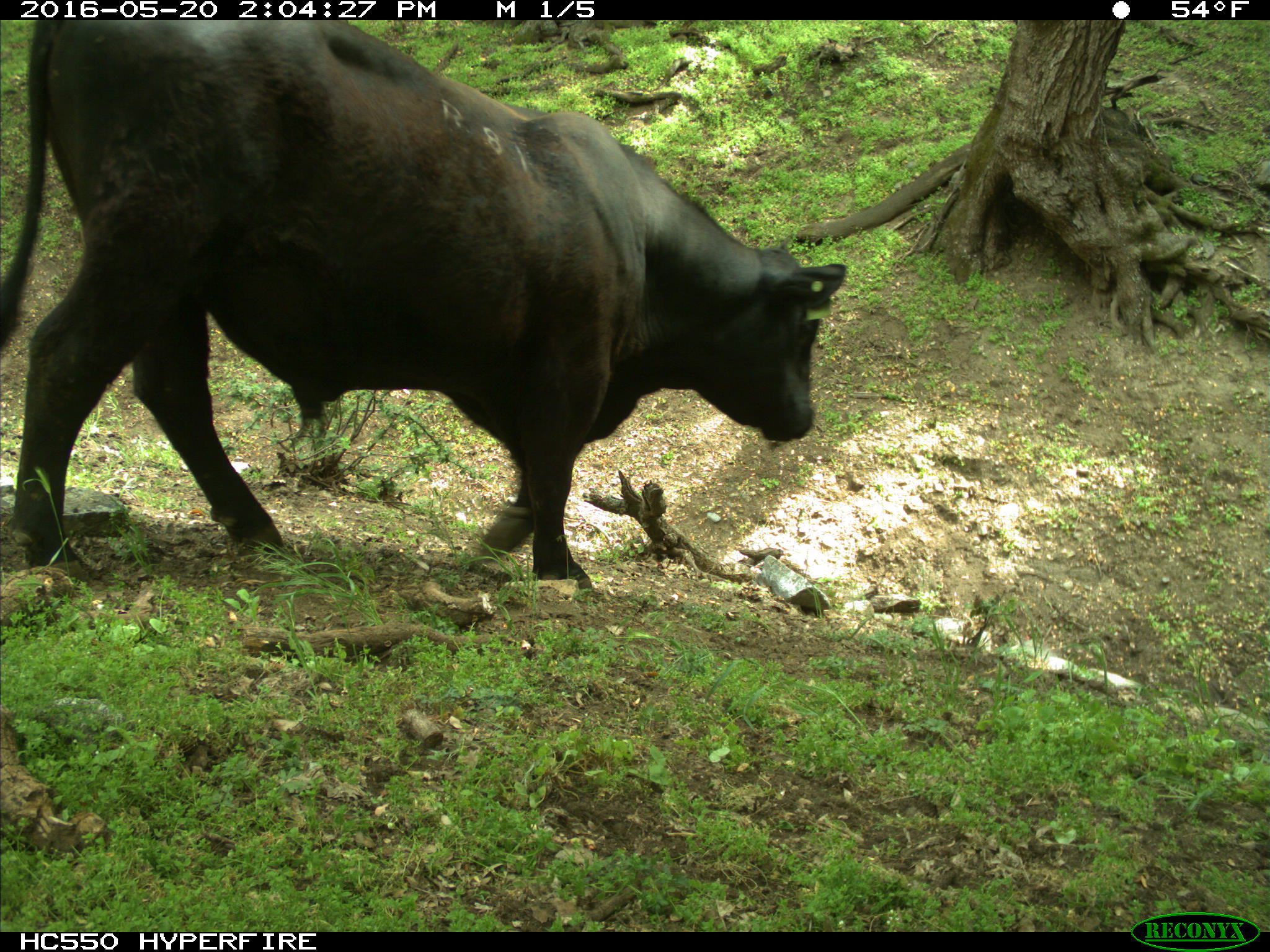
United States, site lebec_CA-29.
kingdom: Animalia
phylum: Chordata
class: Mammalia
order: Artiodactyla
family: Bovidae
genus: Bos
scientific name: Bos taurus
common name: domestic cow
Bos taurus (domestic cow).